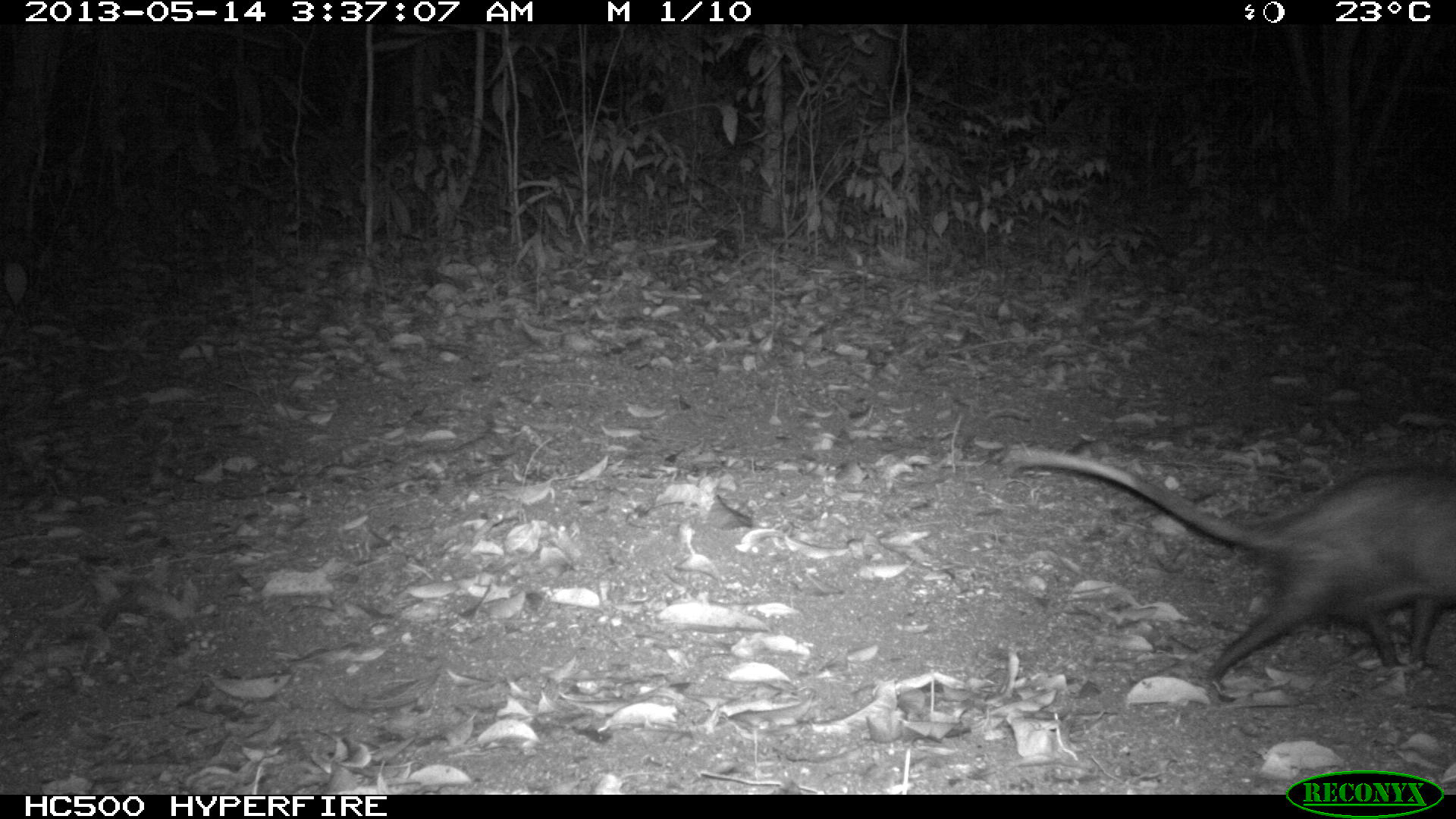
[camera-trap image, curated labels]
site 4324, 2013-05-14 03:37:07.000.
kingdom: Animalia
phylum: Chordata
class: Mammalia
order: Didelphimorphia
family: Didelphidae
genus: Didelphis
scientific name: Didelphis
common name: american opossums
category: didelphis sp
Didelphis sp (american opossums) (Didelphis), count 1.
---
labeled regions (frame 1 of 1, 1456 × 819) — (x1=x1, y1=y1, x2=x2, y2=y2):
didelphis sp: (x1=999, y1=440, x2=1455, y2=708)